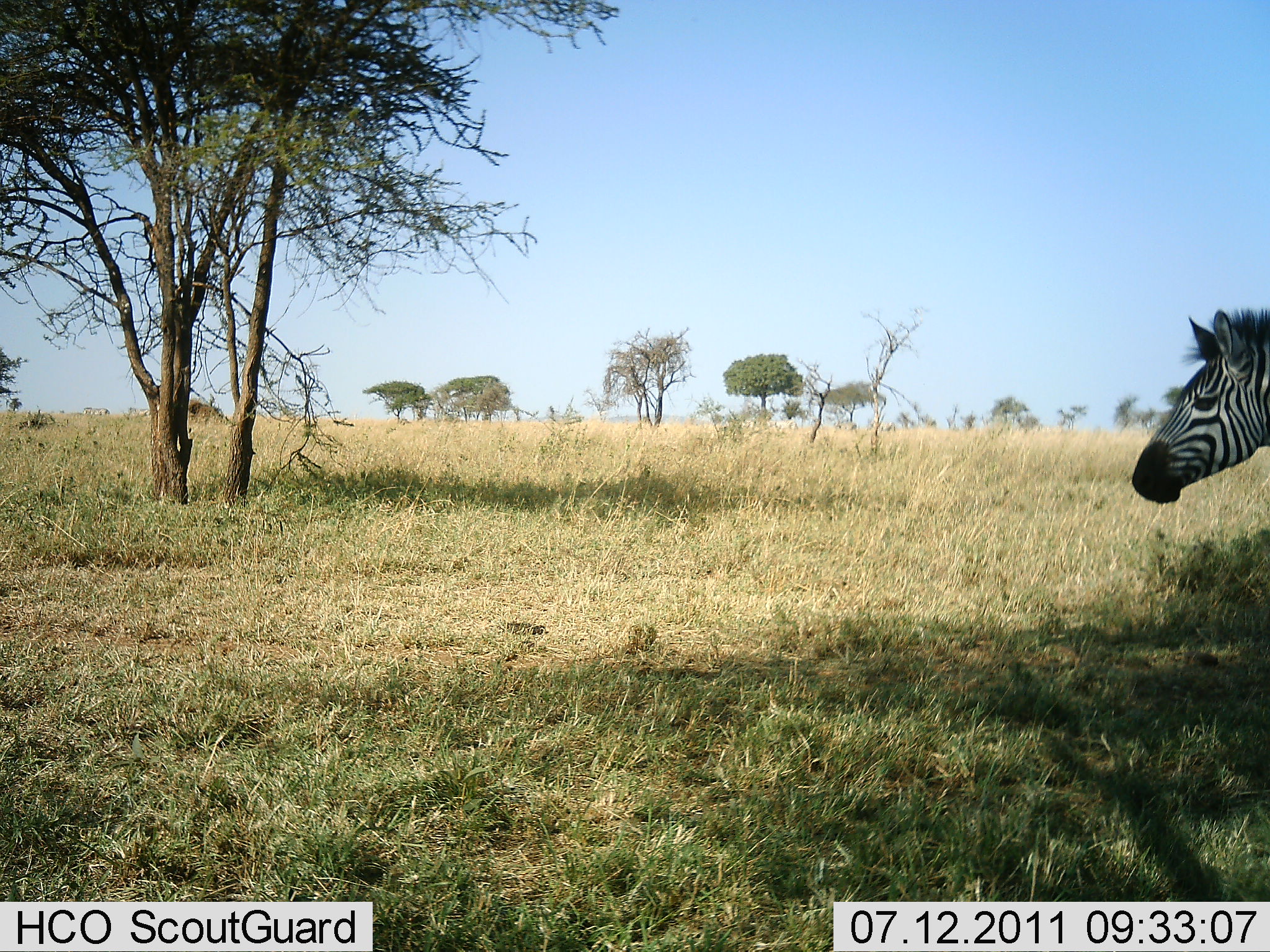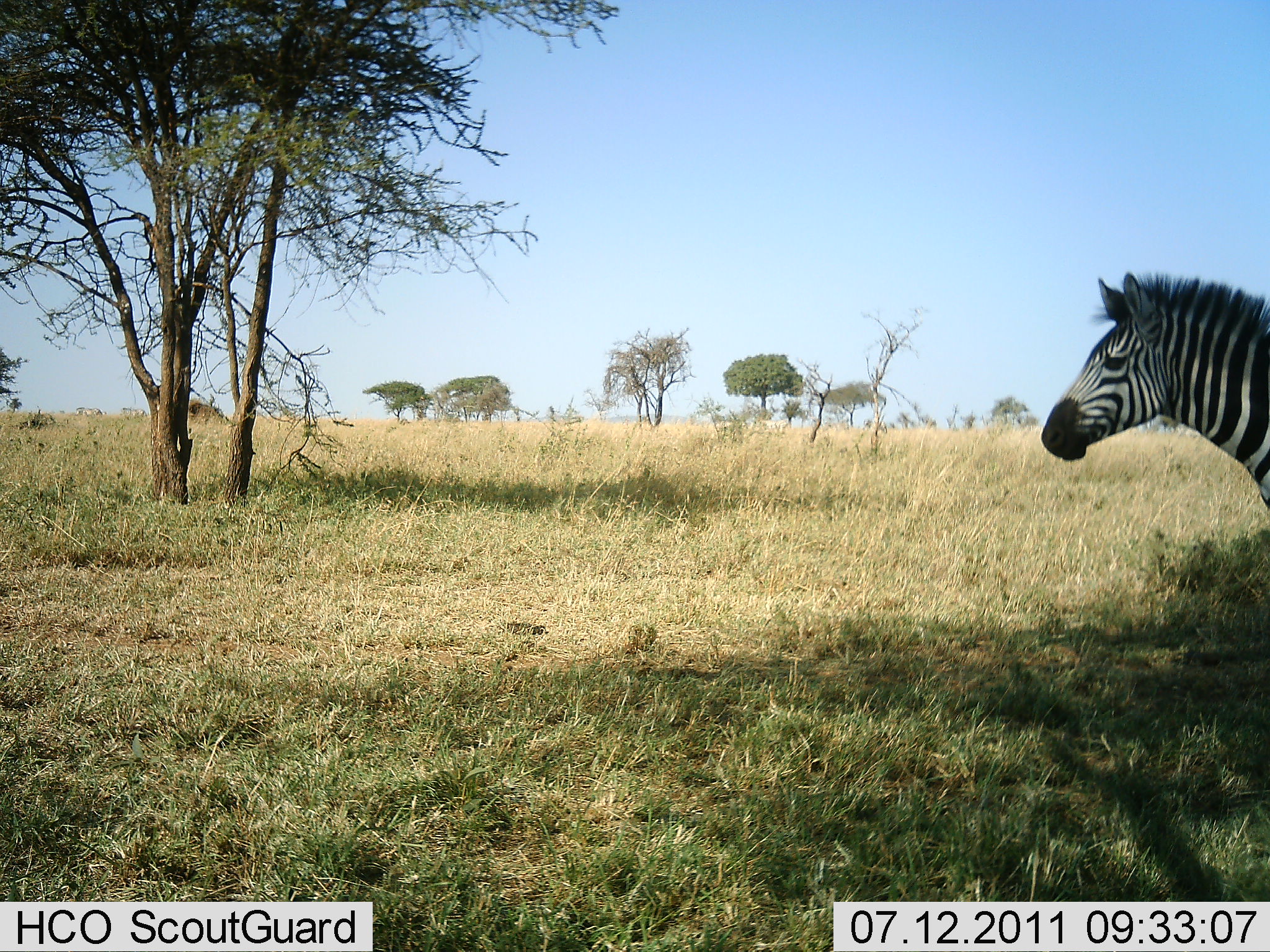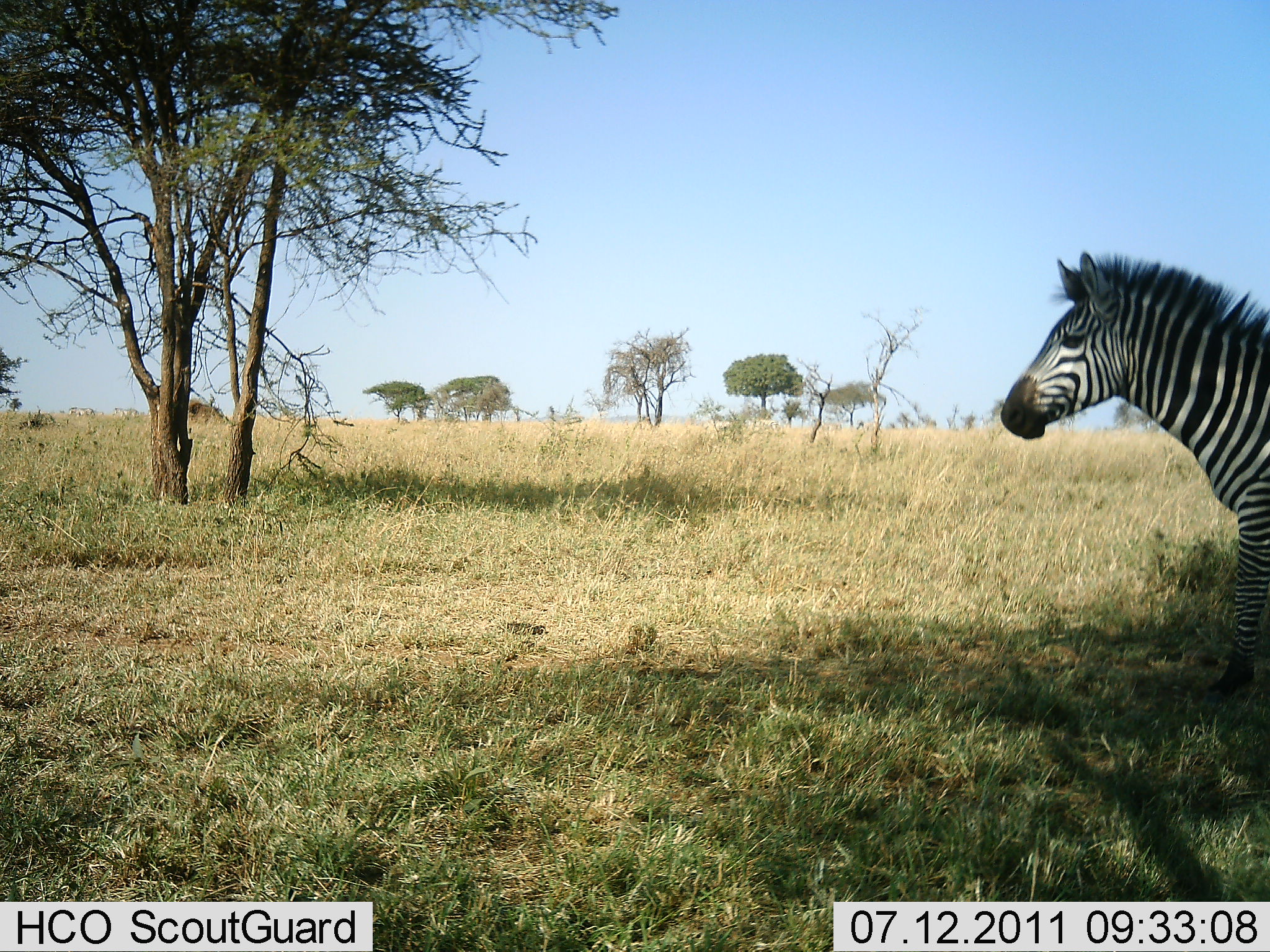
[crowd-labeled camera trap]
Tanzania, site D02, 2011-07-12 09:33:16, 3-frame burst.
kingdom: Animalia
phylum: Chordata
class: Mammalia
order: Perissodactyla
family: Equidae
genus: Equus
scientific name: Equus quagga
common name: plains zebra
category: zebra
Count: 1.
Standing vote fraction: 7%.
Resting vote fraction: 0%.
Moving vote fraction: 100%.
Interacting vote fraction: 0%.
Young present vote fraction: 0%.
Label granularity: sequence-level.